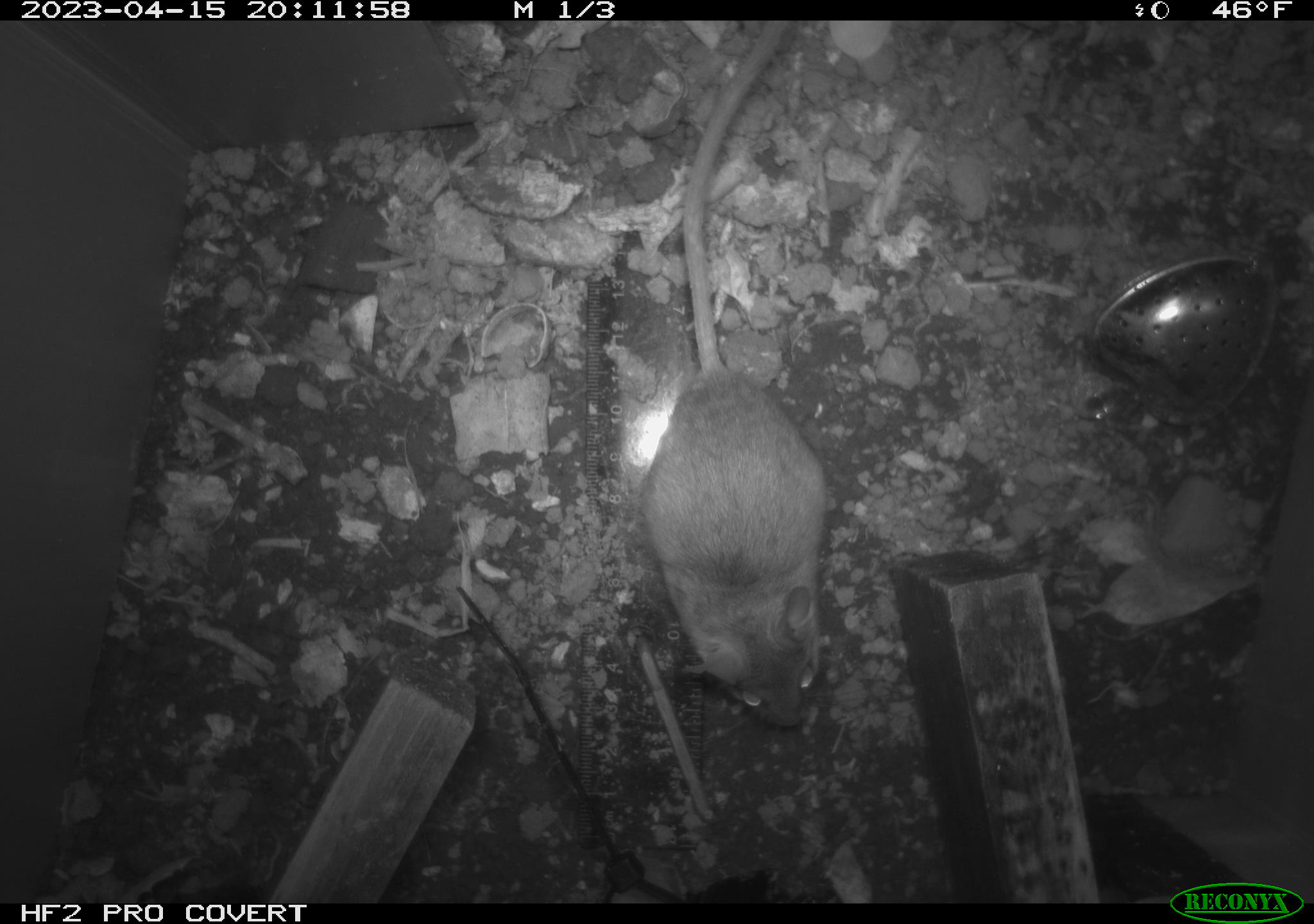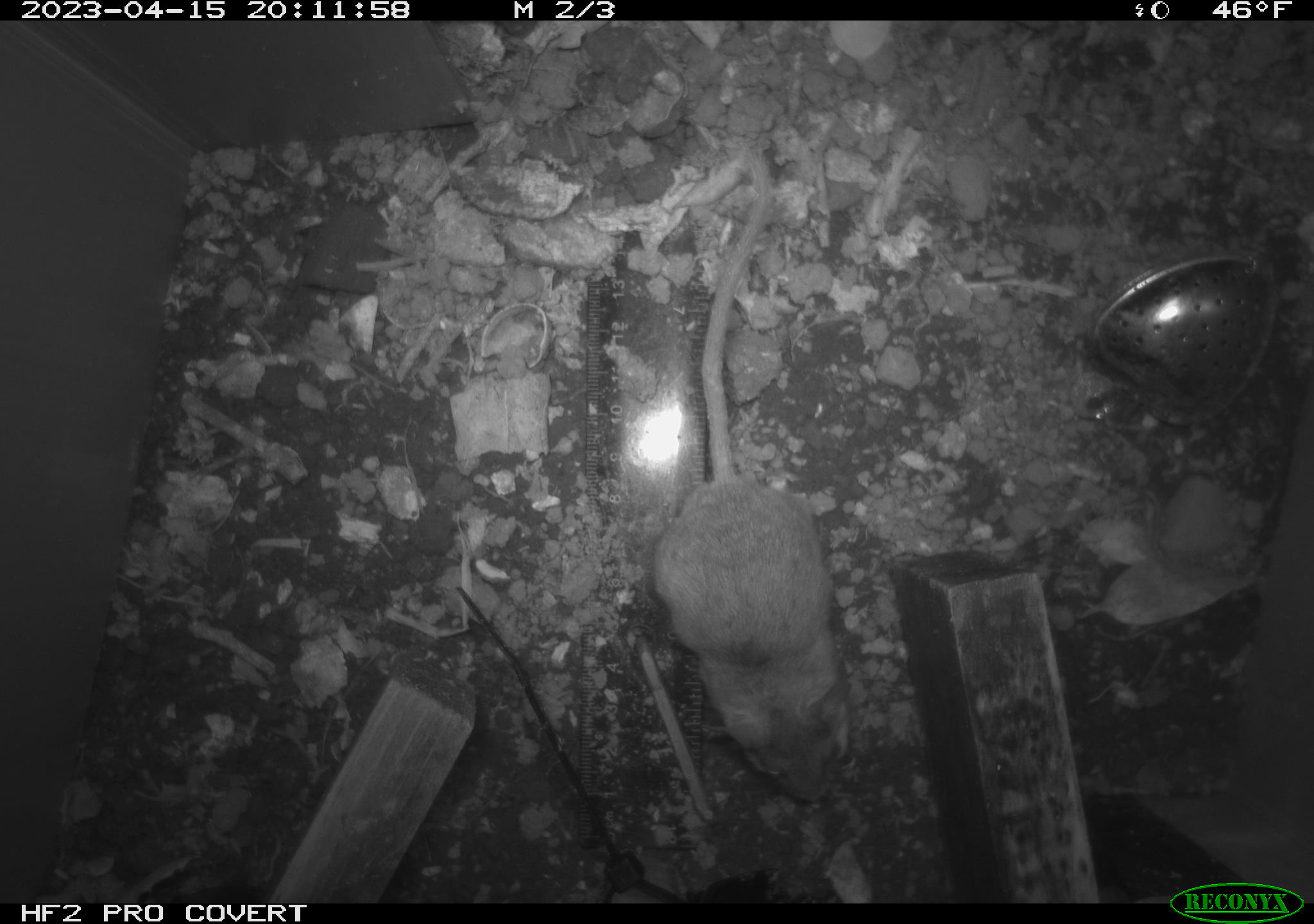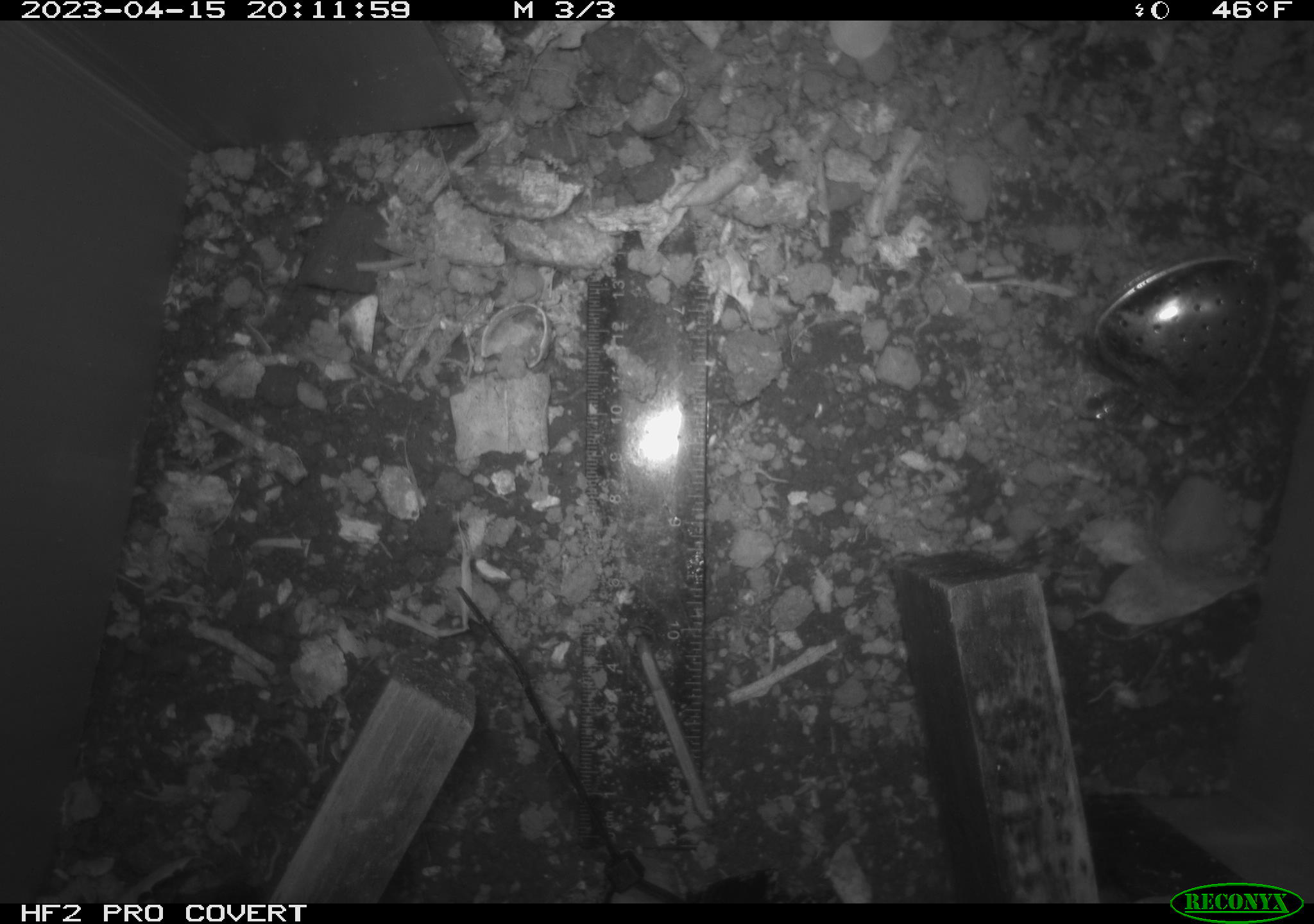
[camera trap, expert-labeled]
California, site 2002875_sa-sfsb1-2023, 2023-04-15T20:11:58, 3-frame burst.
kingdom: Animalia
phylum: Chordata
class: Mammalia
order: Rodentia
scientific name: Rodentia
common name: mouse species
Mouse species (Rodentia).